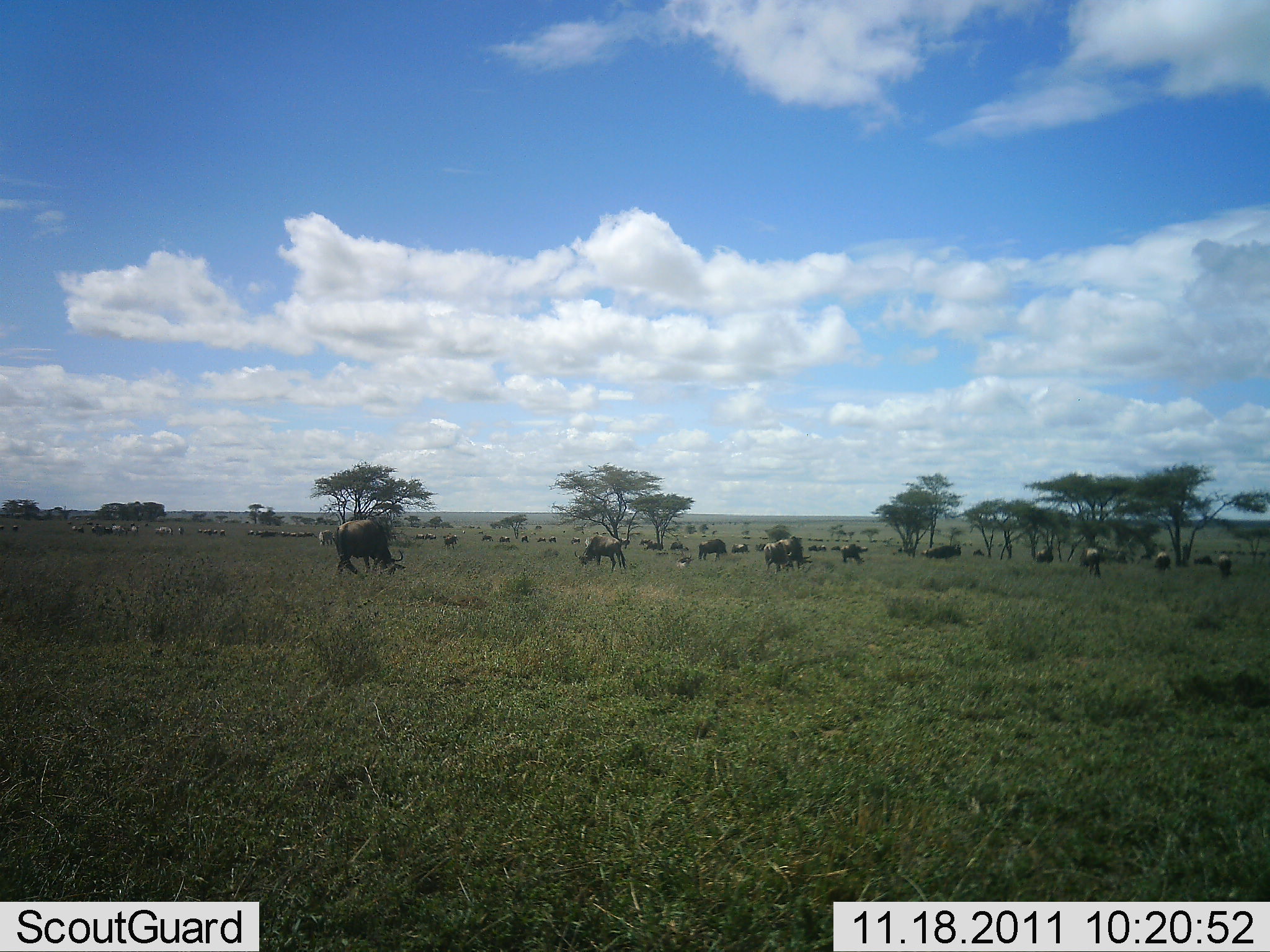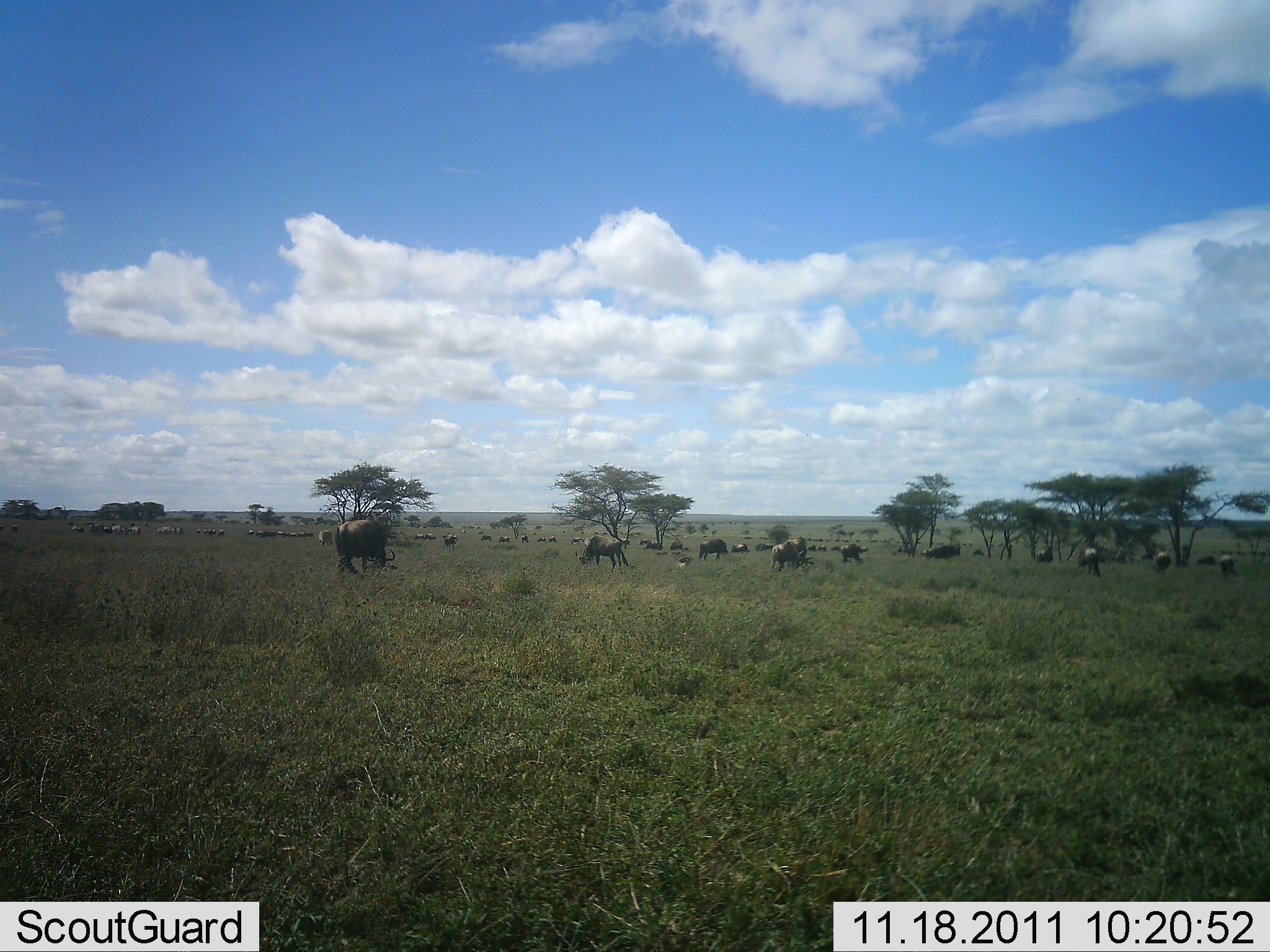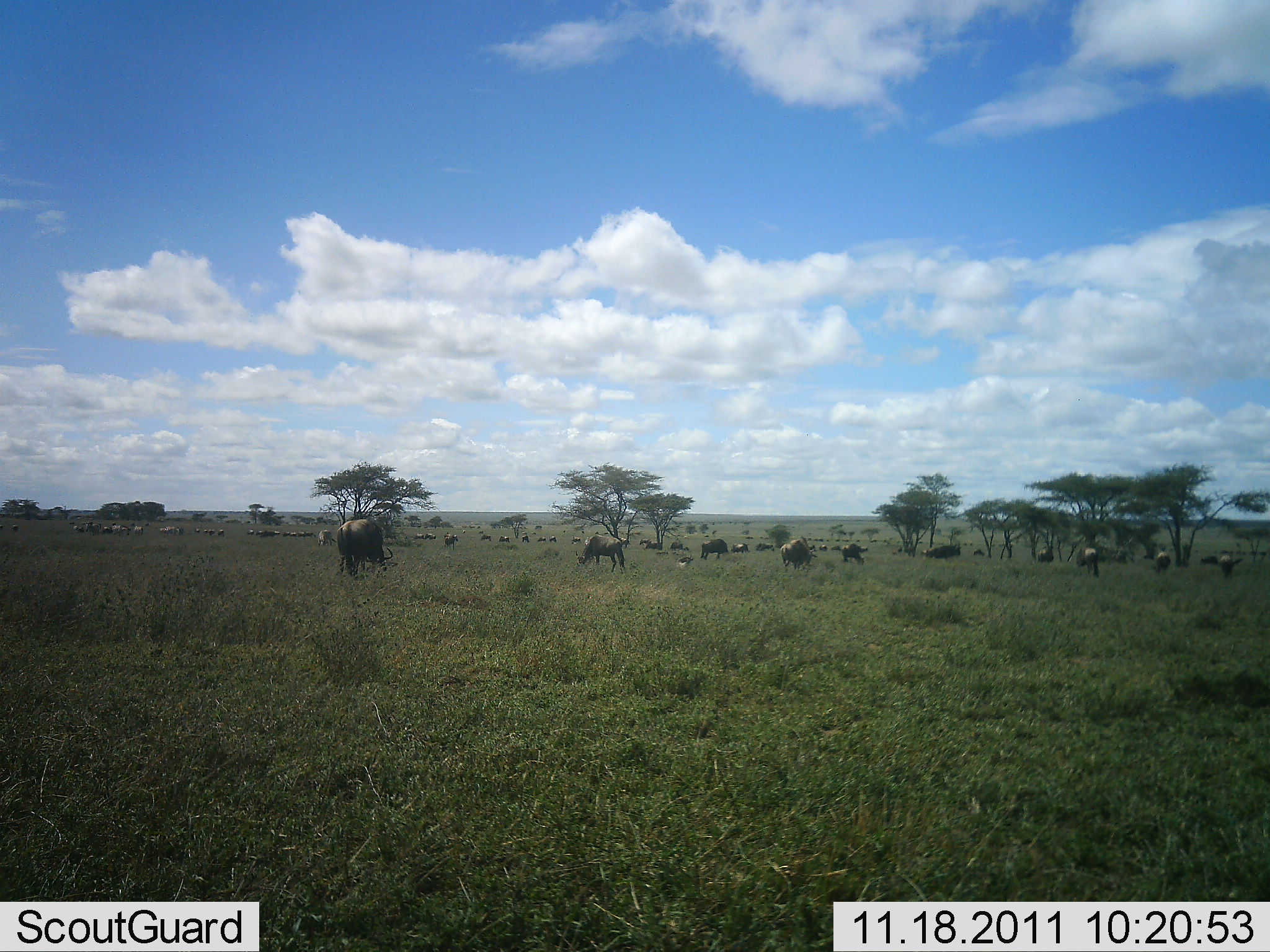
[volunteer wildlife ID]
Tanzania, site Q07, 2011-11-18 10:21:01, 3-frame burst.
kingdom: Animalia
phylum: Chordata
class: Mammalia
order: Artiodactyla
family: Bovidae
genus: Connochaetes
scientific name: Connochaetes taurinus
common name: blue wildebeest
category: wildebeest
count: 11-50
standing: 8%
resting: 8%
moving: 15%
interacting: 0%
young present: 0%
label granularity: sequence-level